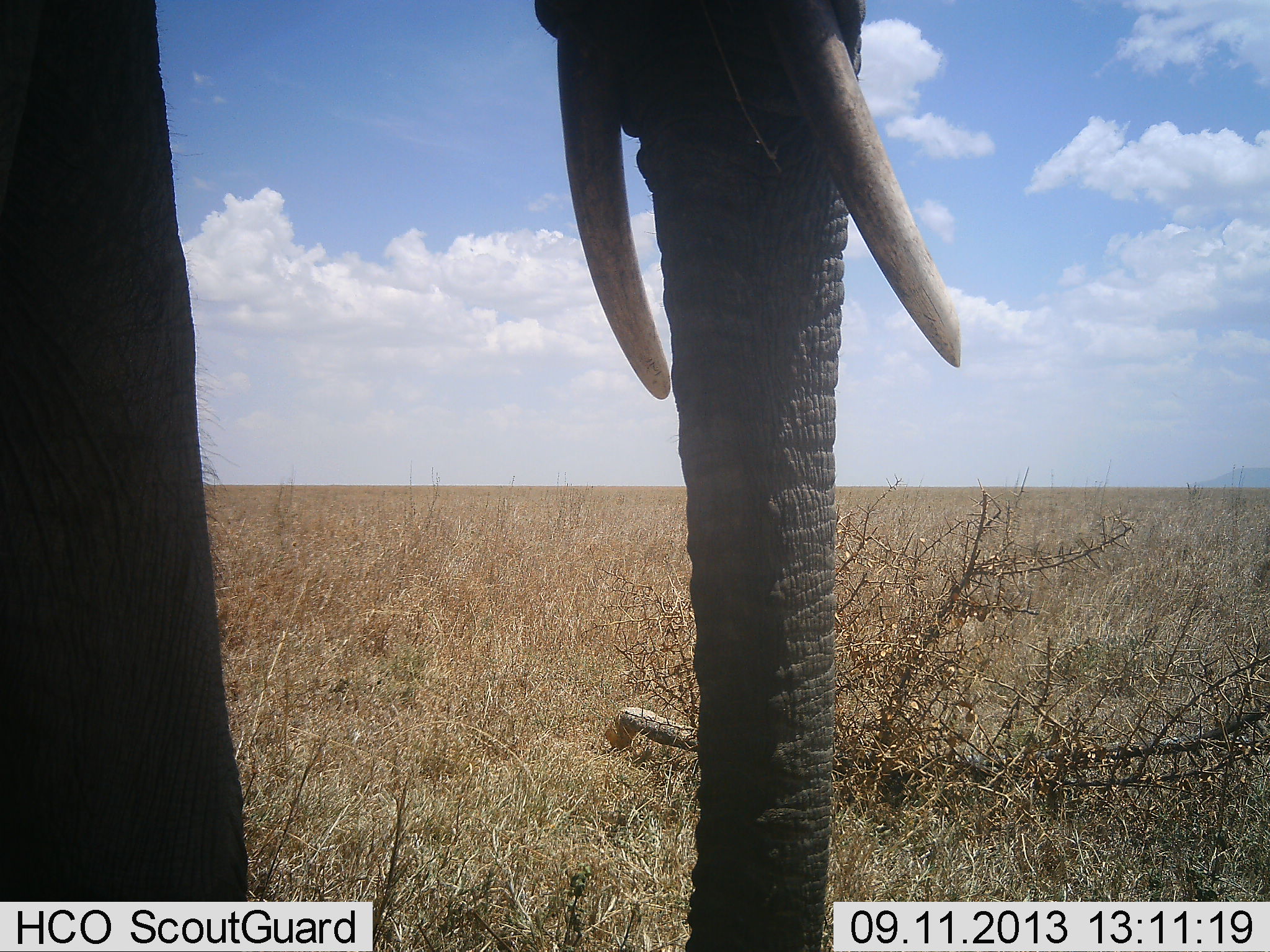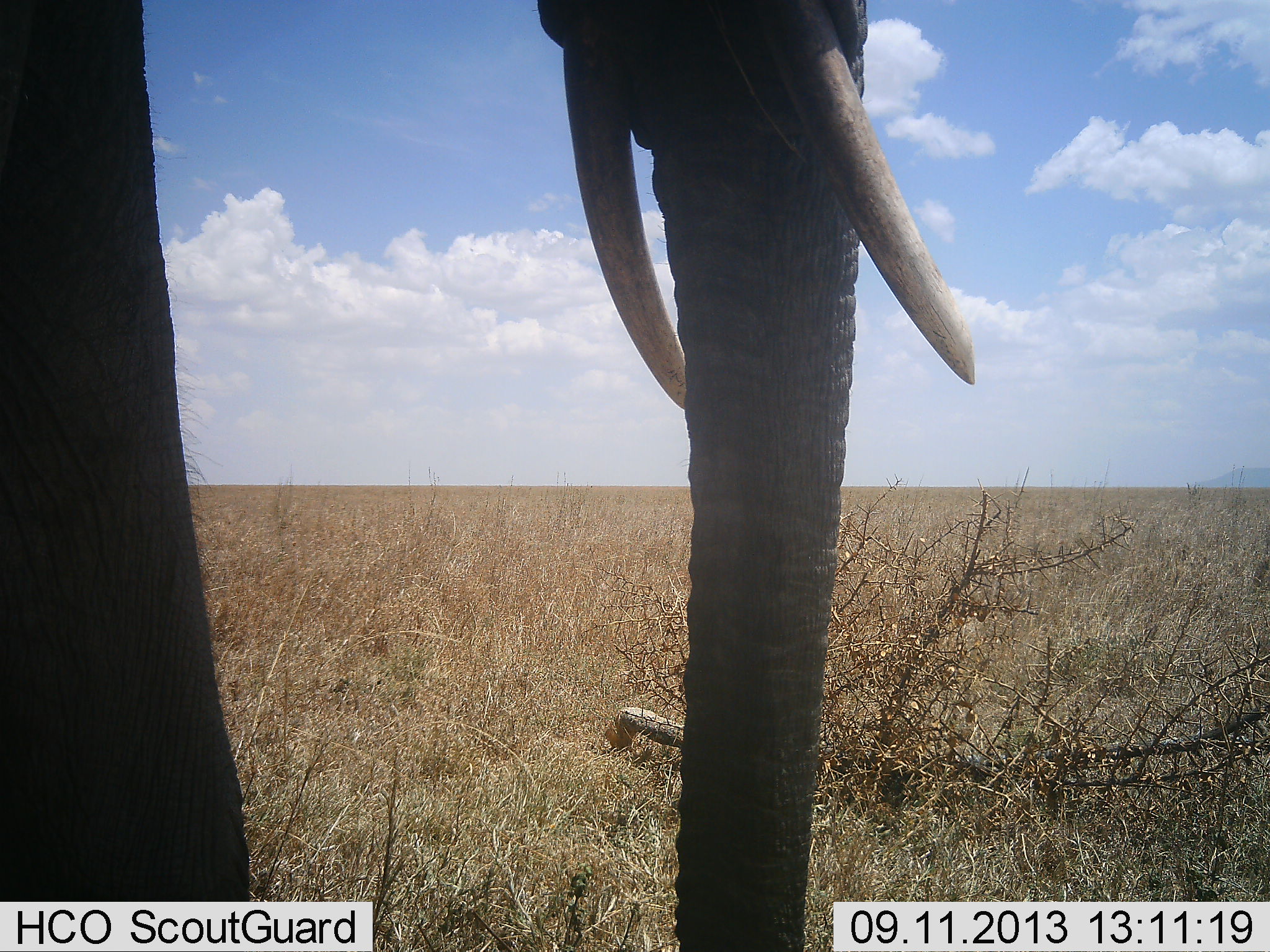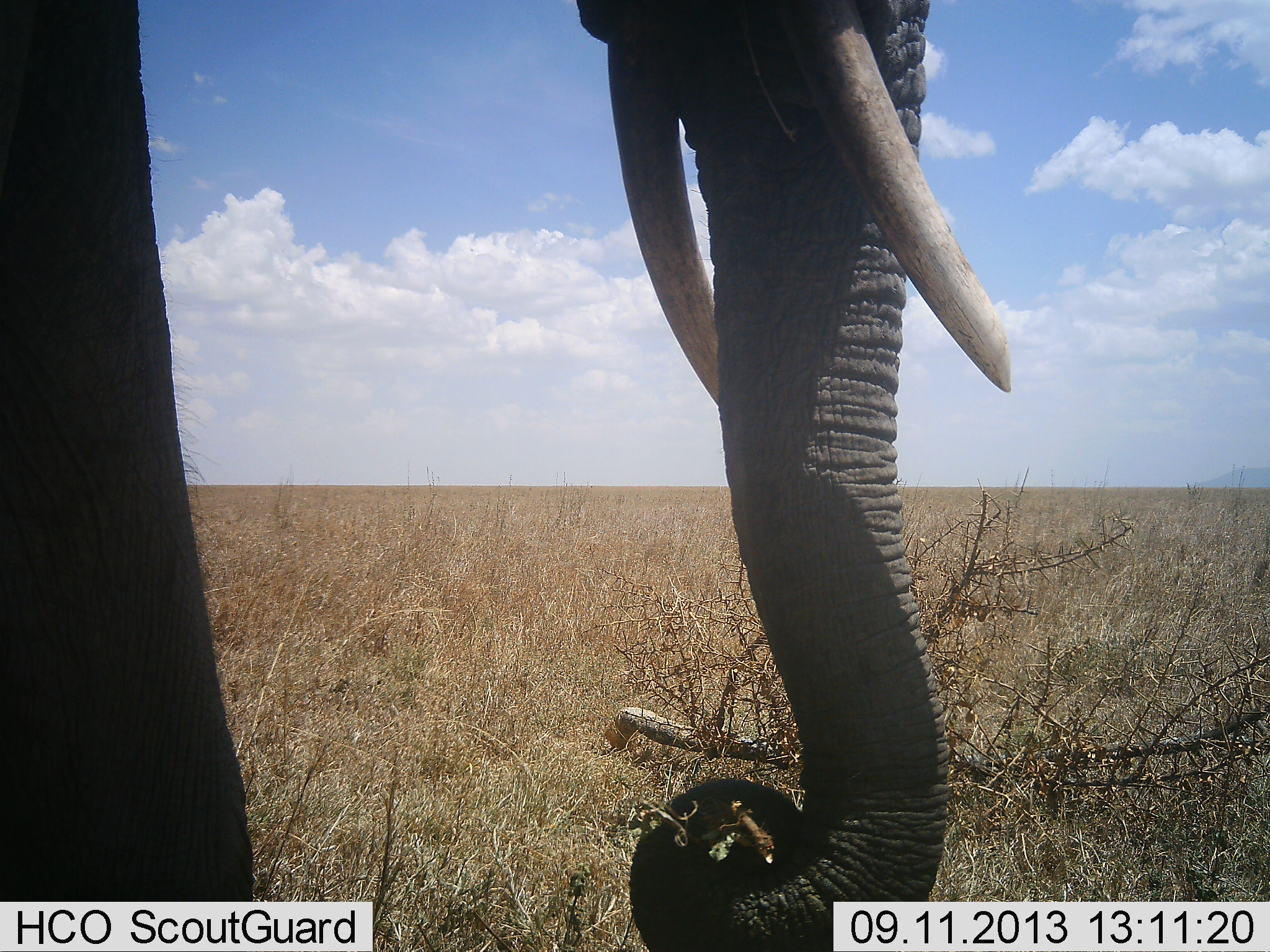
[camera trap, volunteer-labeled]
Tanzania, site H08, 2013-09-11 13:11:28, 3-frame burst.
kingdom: Animalia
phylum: Chordata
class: Mammalia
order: Proboscidea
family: Elephantidae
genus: Loxodonta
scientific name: Loxodonta africana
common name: african bush elephant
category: elephant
Elephant (african bush elephant) (Loxodonta africana), count 1. Behavior (volunteer vote fractions): standing 67%, resting 0%, moving 0%, interacting 0%. Young present (vote fraction): 0%. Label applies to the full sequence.